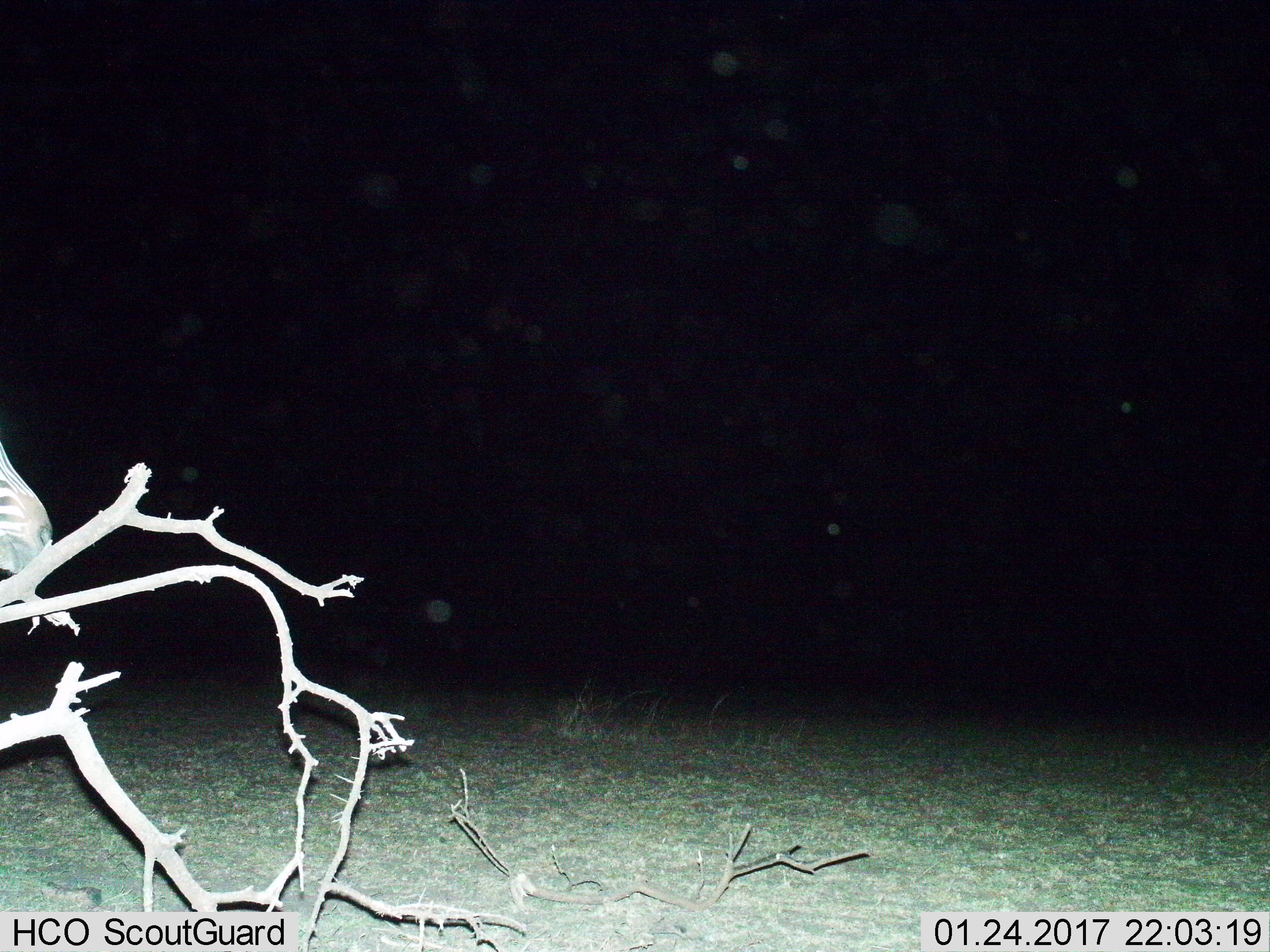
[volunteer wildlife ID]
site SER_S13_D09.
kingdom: Animalia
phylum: Chordata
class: Mammalia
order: Perissodactyla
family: Equidae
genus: Equus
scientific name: Equus quagga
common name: plains zebra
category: zebraplains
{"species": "zebraplains (plains zebra) (Equus quagga)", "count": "1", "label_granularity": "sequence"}